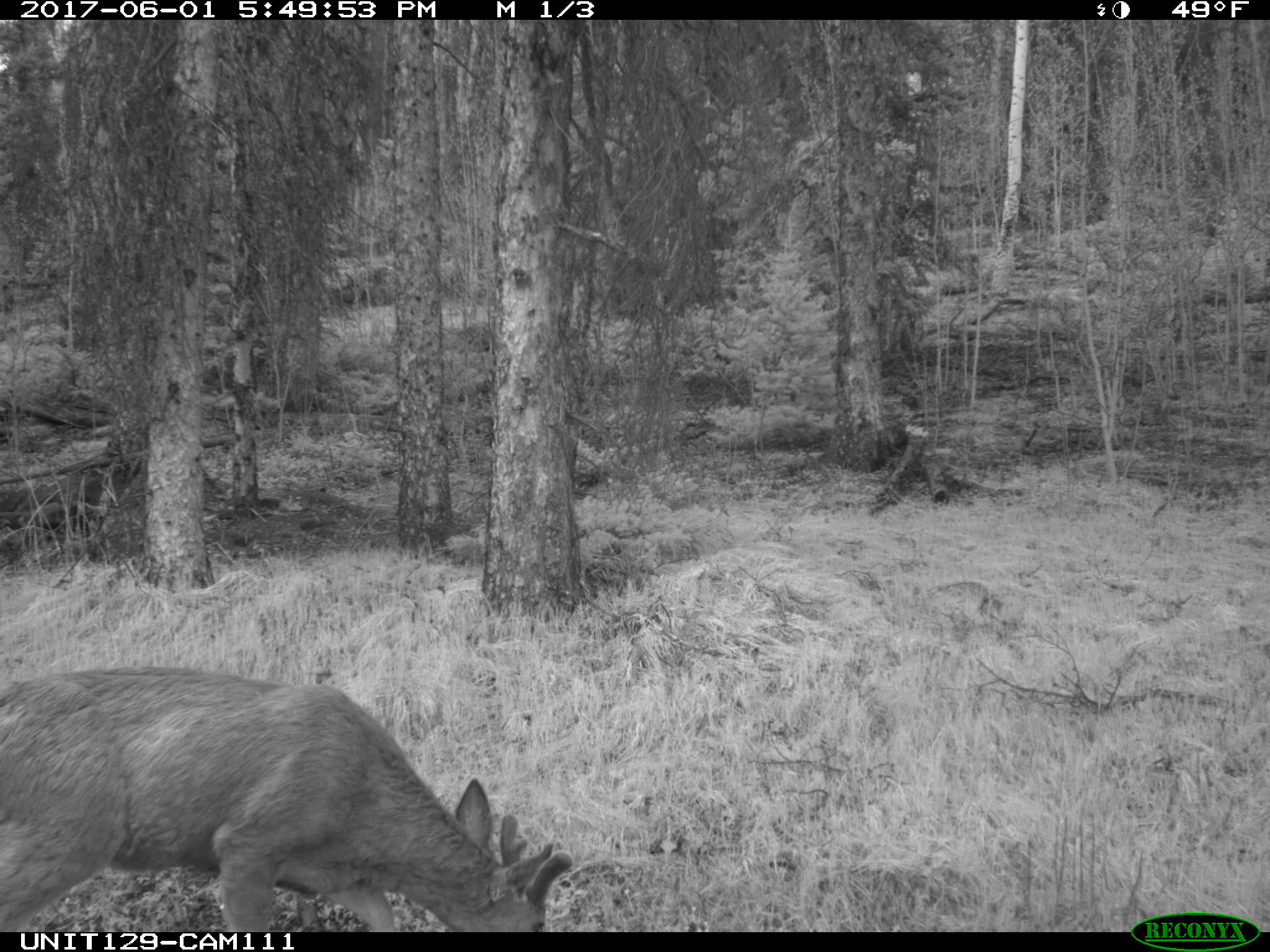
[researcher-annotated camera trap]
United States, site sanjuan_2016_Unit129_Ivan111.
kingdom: Animalia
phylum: Chordata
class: Mammalia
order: Artiodactyla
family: Cervidae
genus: Odocoileus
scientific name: Odocoileus hemionus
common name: mule deer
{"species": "Odocoileus hemionus (mule deer)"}